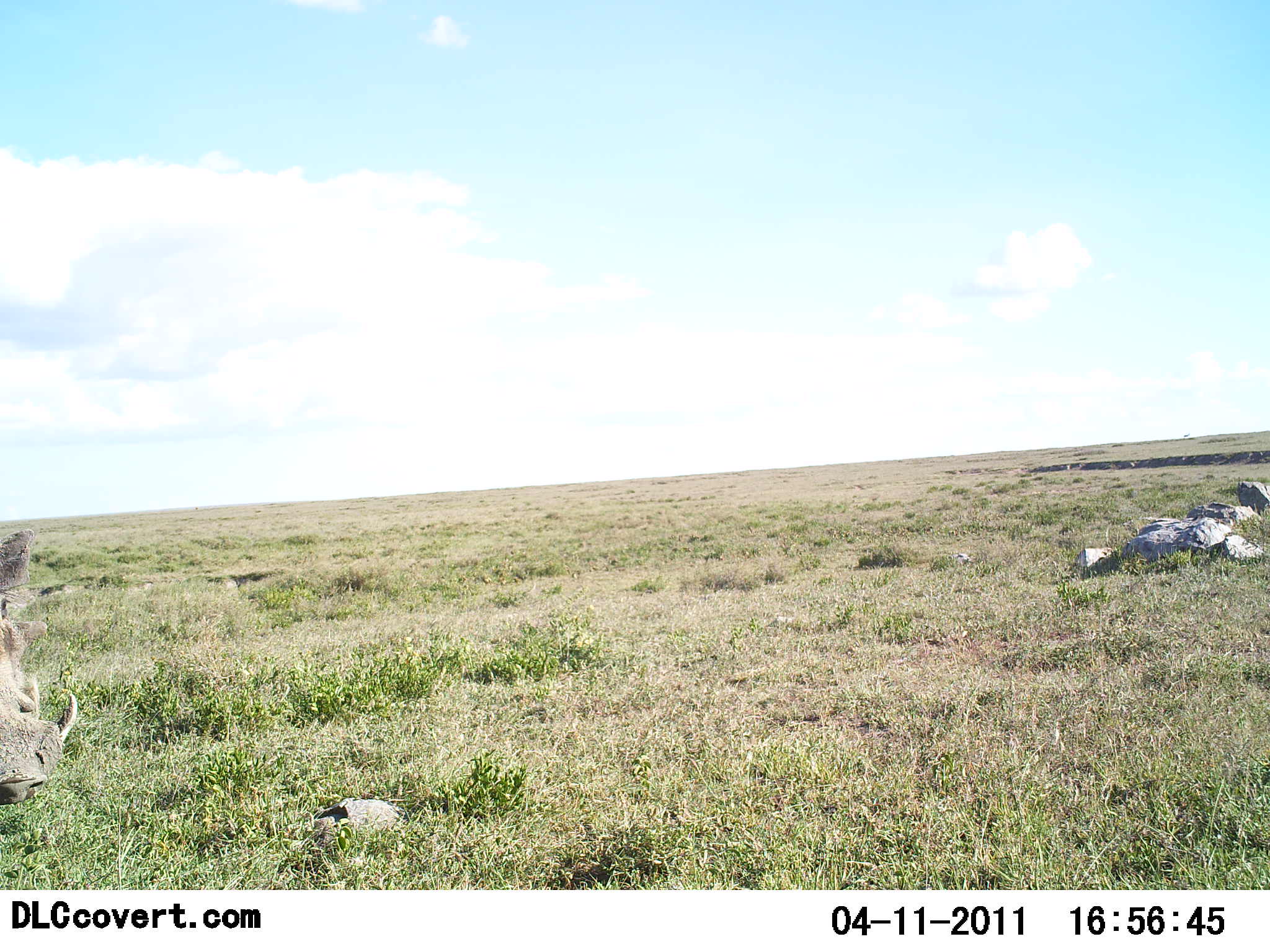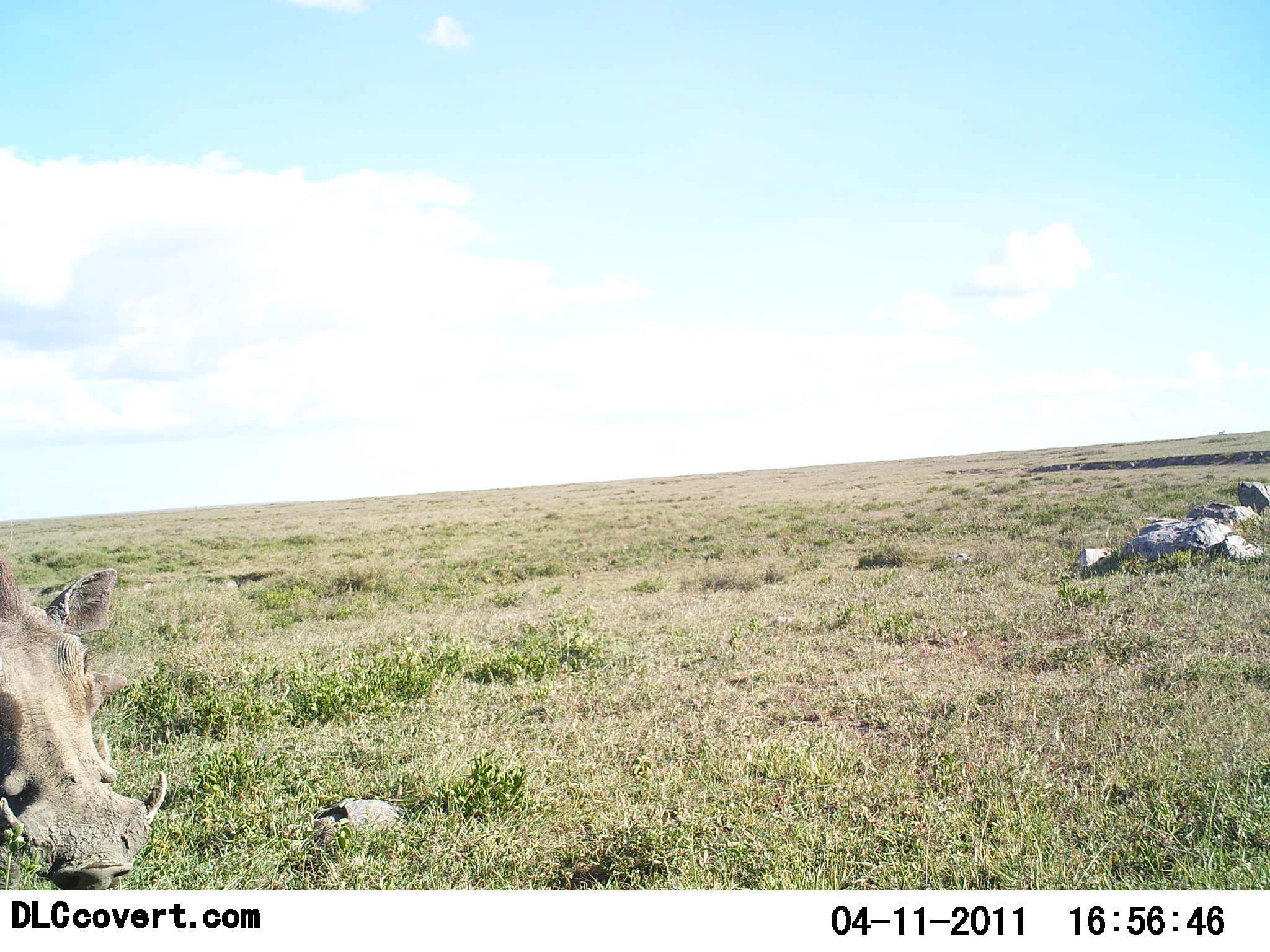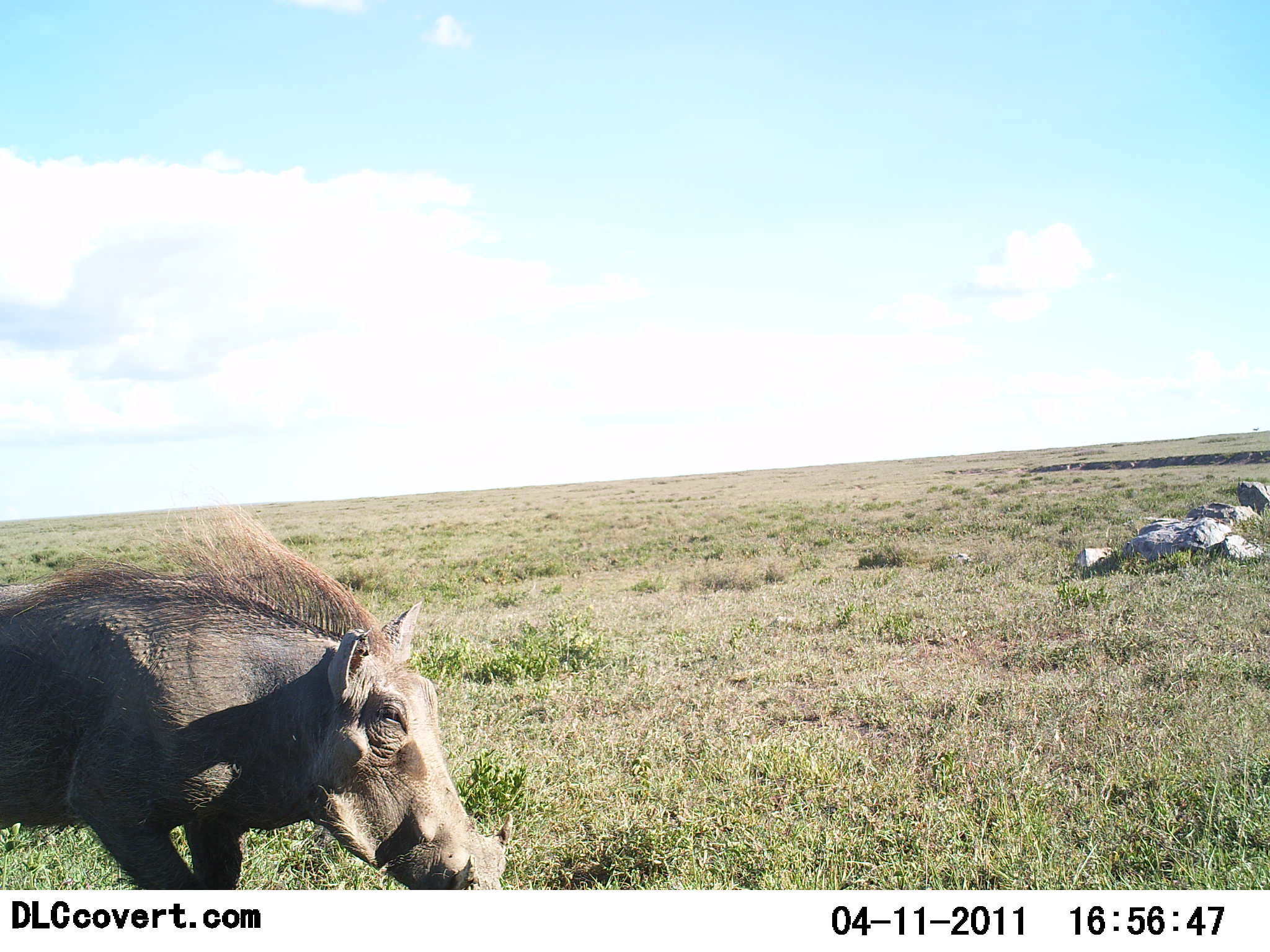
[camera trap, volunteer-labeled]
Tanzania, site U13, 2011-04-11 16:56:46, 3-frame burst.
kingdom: Animalia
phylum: Chordata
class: Mammalia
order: Artiodactyla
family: Suidae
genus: Phacochoerus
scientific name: Phacochoerus africanus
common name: warthog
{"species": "warthog (Phacochoerus africanus)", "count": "1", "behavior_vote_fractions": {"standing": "15%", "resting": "0%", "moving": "92%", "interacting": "0%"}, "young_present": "0%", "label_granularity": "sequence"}